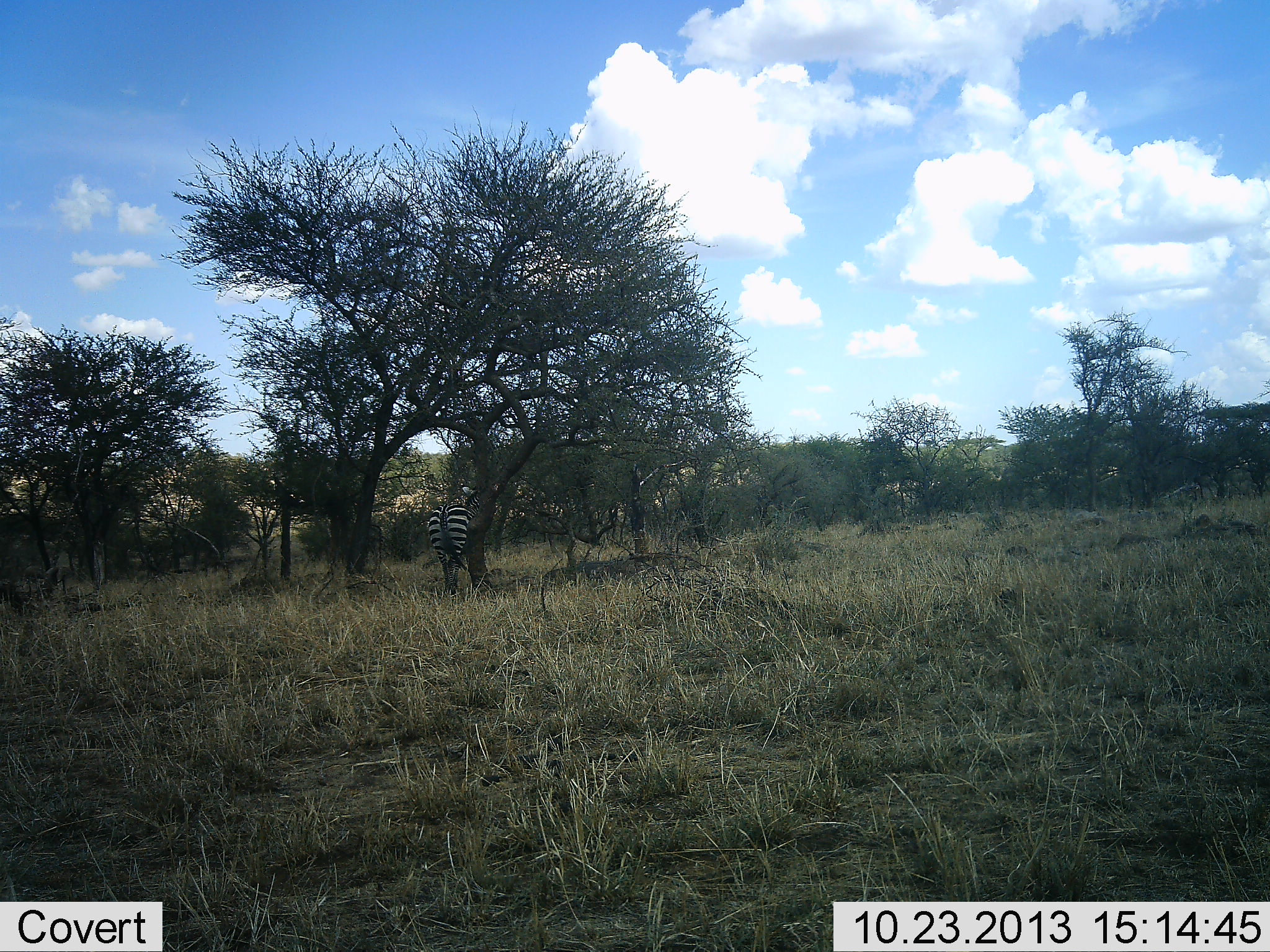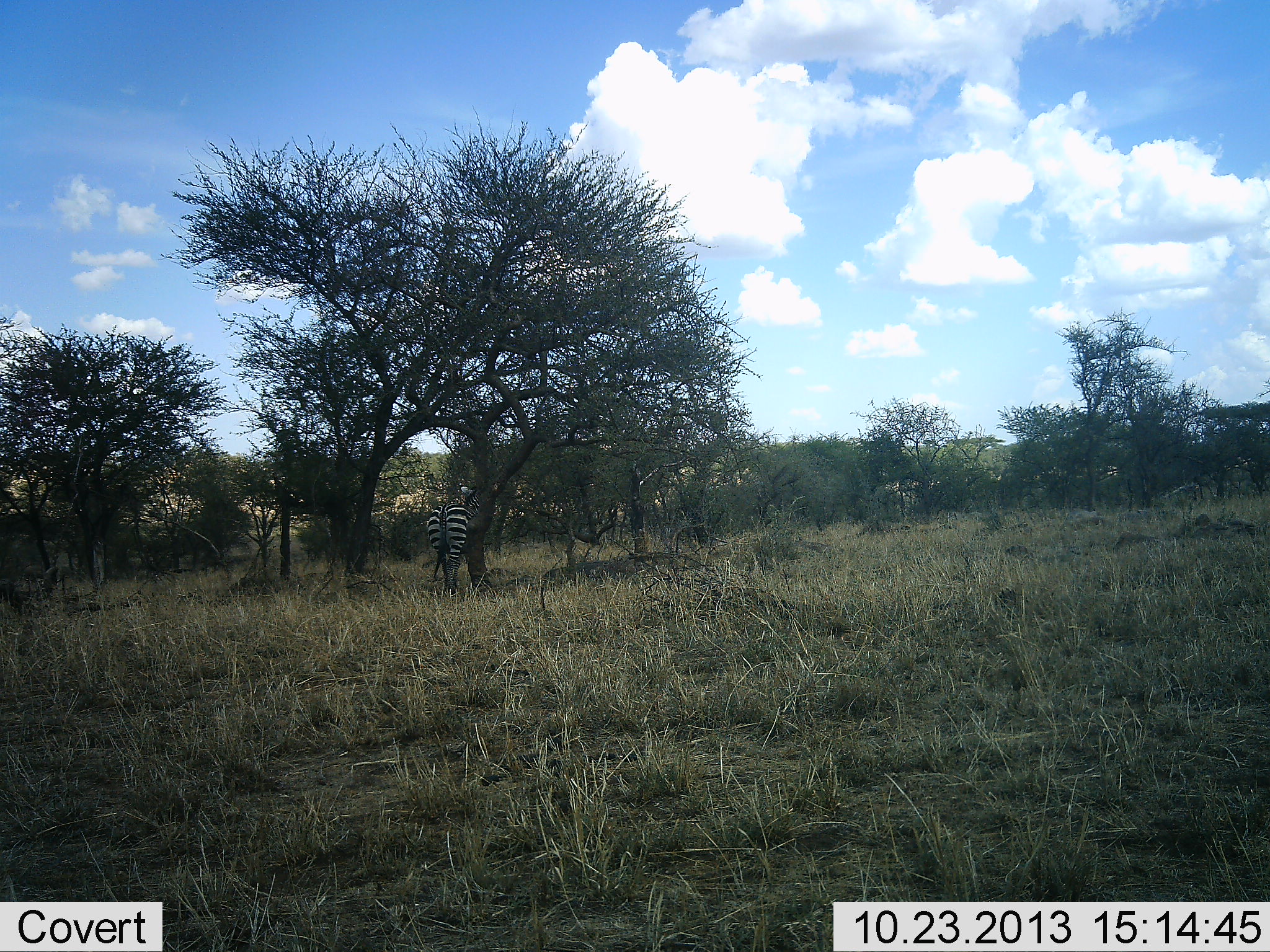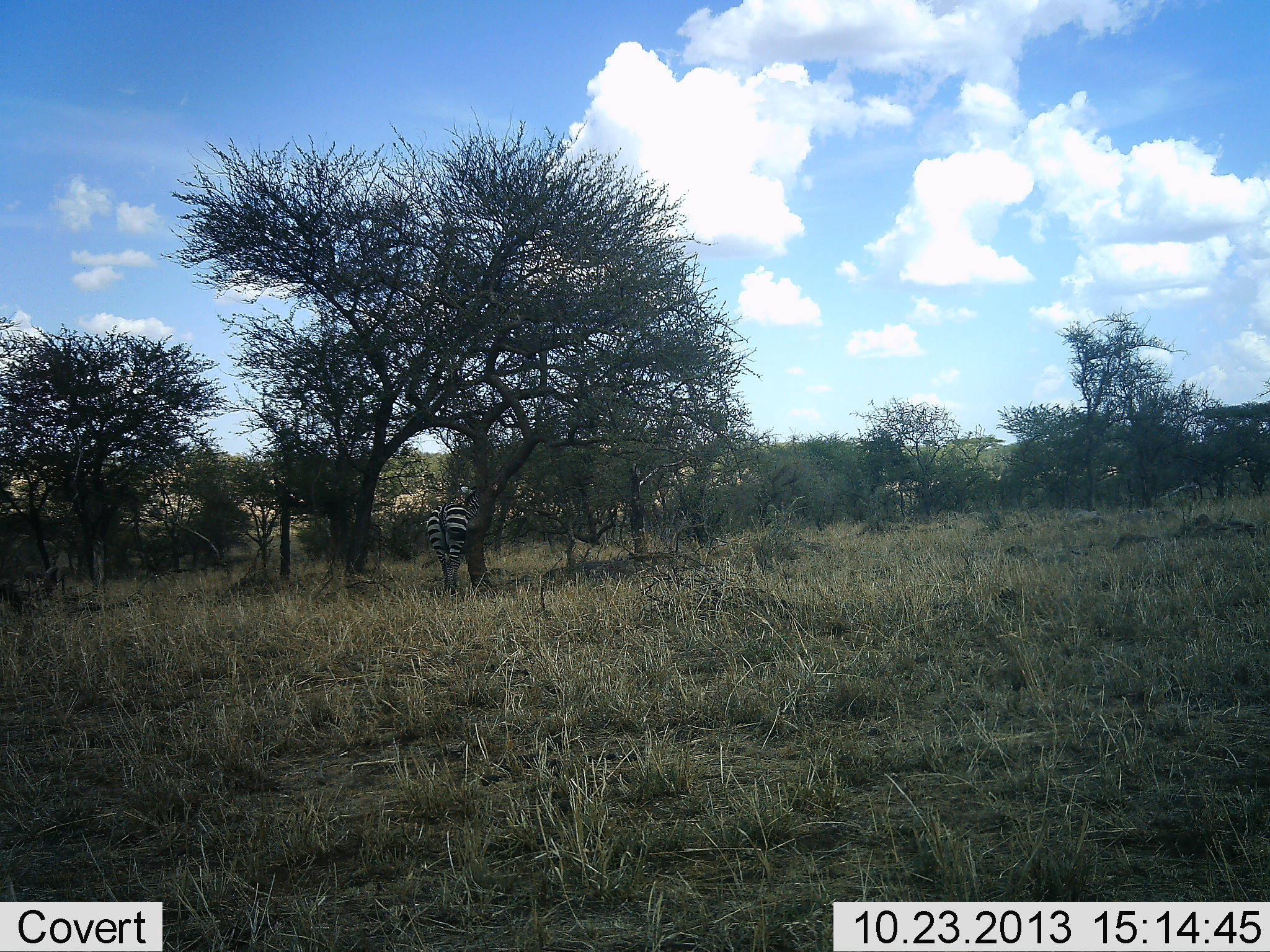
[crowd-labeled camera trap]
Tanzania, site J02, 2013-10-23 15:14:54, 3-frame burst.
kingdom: Animalia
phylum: Chordata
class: Mammalia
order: Perissodactyla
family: Equidae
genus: Equus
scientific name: Equus quagga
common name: plains zebra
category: zebra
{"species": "zebra (plains zebra) (Equus quagga)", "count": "1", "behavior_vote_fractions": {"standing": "90%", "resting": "6%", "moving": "3%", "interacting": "0%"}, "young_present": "0%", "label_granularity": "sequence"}